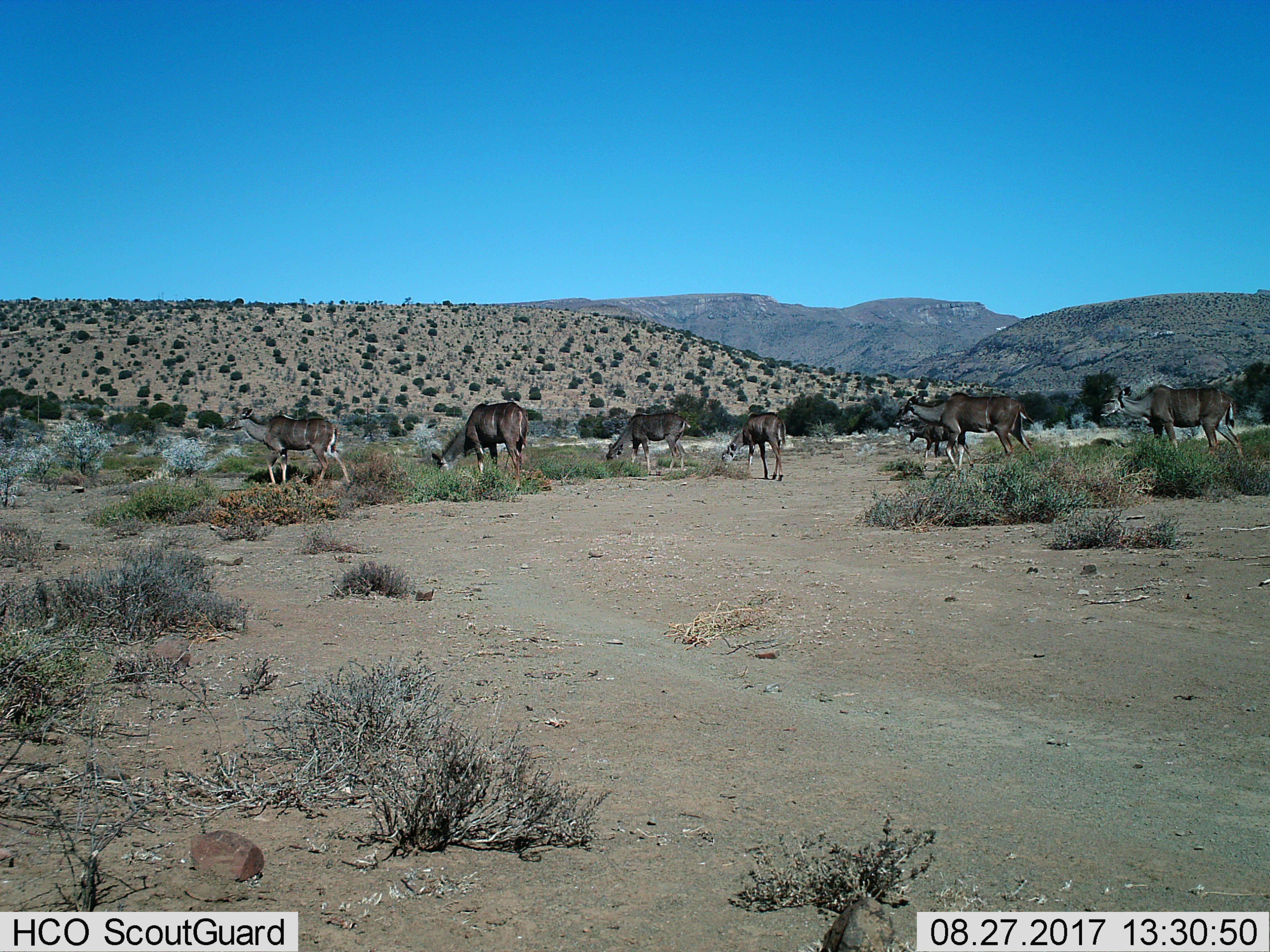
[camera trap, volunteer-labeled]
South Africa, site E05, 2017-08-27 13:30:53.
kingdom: Animalia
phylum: Chordata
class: Mammalia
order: Artiodactyla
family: Bovidae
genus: Tragelaphus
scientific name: Tragelaphus strepsiceros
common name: greater kudu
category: kudu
Kudu (greater kudu) (Tragelaphus strepsiceros), count 7. Behavior (volunteer vote fractions): standing 0%, resting 0%, moving 86%, interacting 0%. Young present (vote fraction): 29%. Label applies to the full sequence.